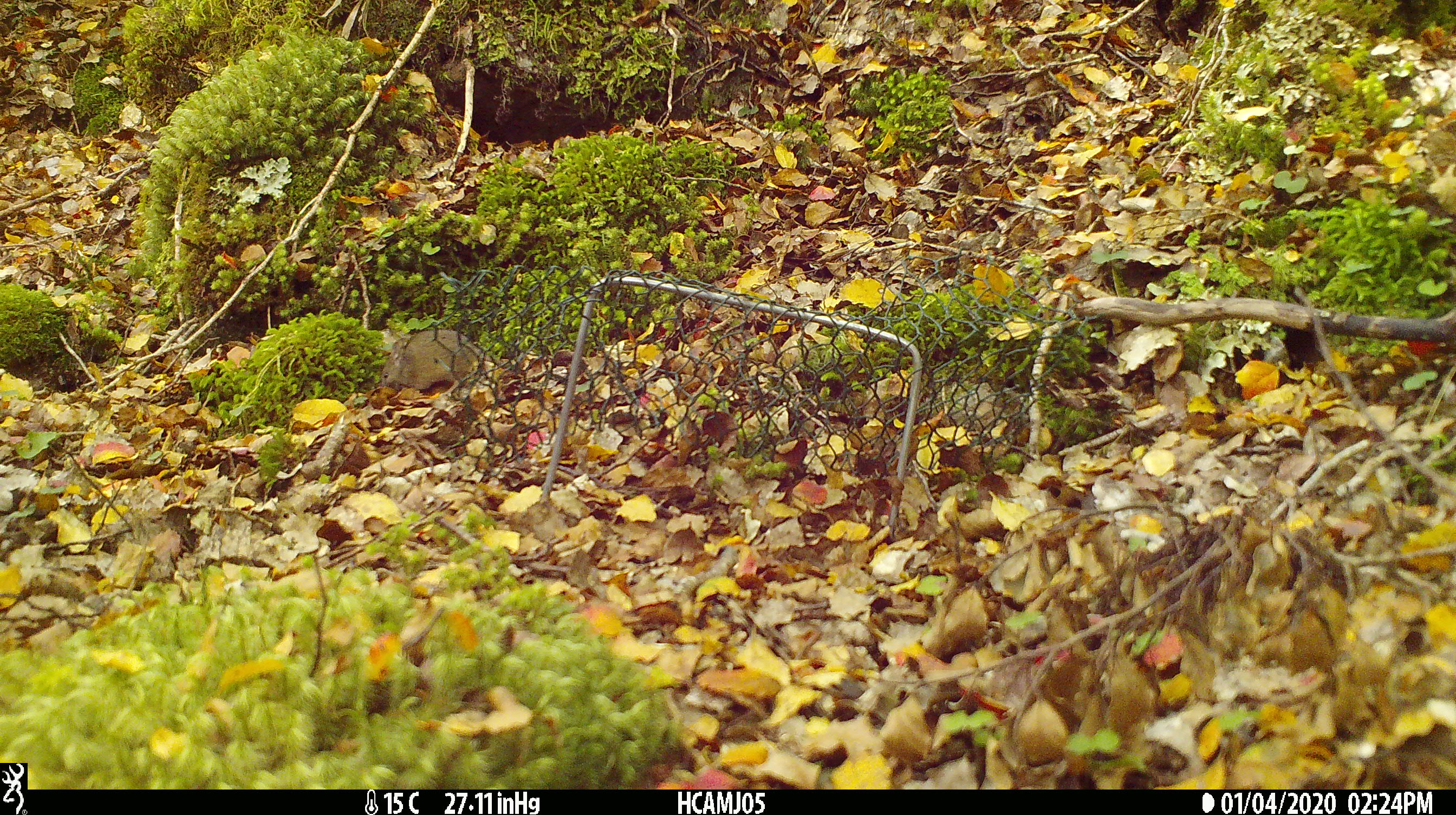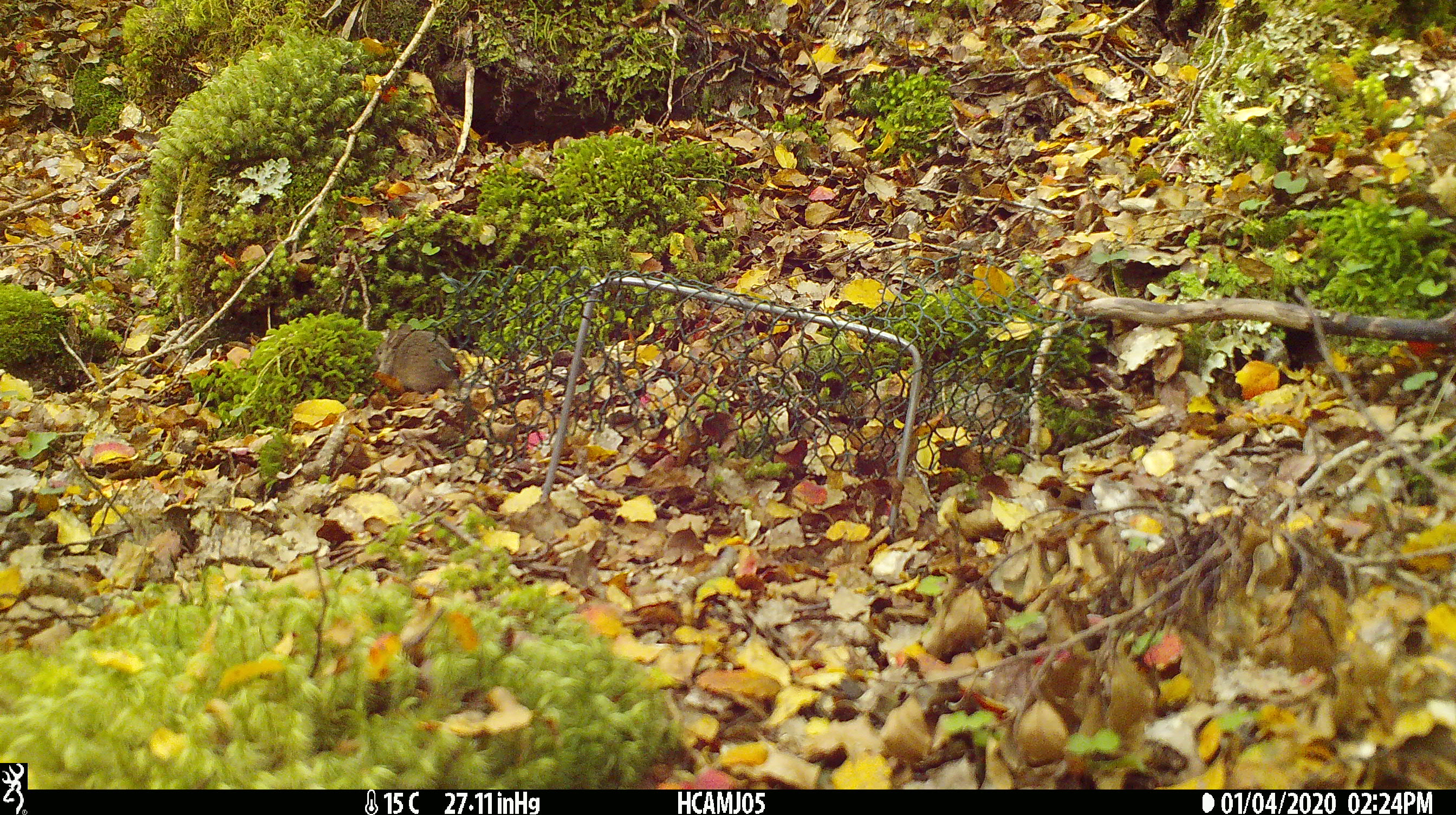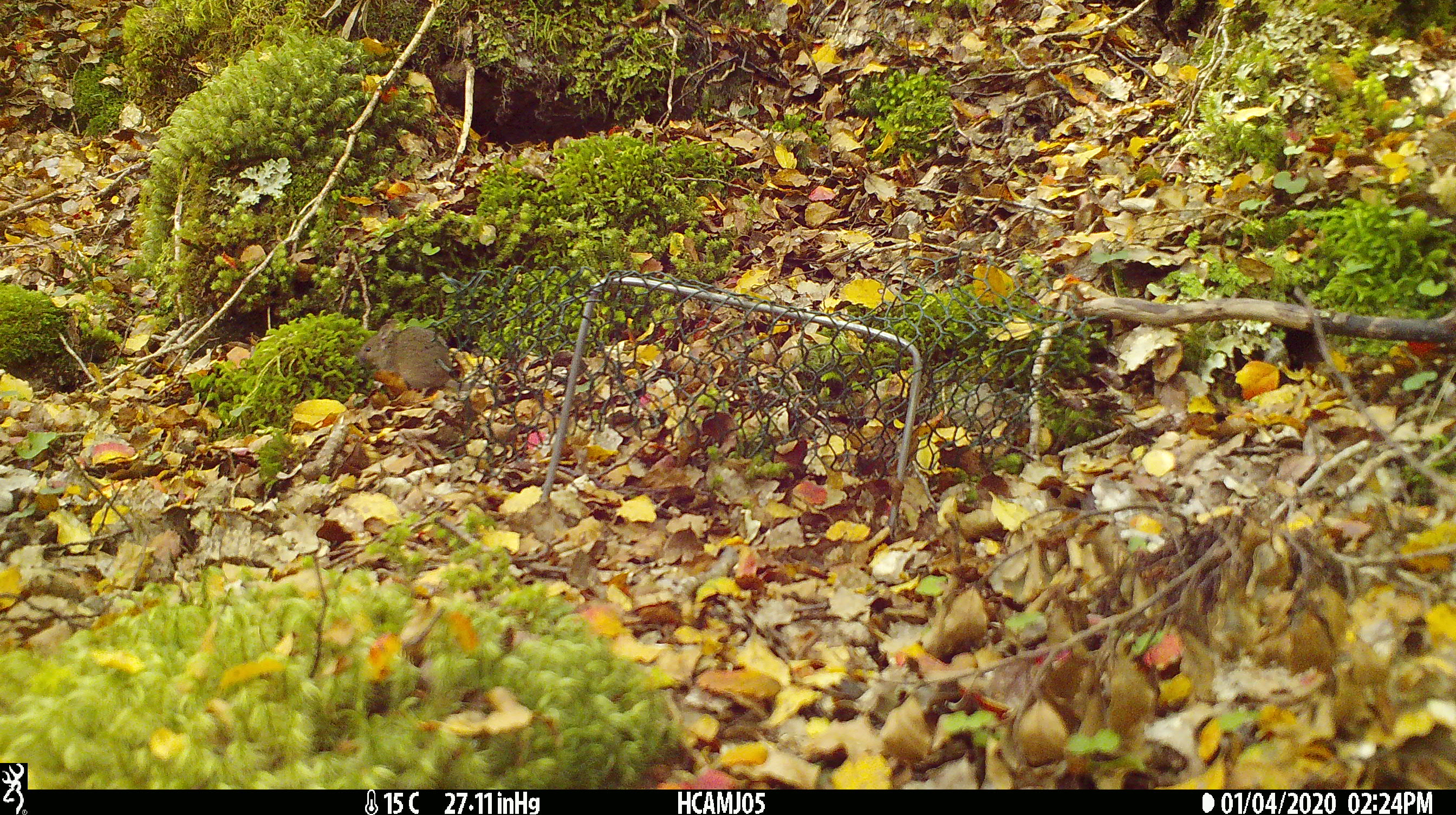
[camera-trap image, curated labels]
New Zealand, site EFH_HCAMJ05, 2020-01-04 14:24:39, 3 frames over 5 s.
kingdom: Animalia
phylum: Chordata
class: Mammalia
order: Rodentia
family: Muridae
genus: Mus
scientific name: Mus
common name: mouse